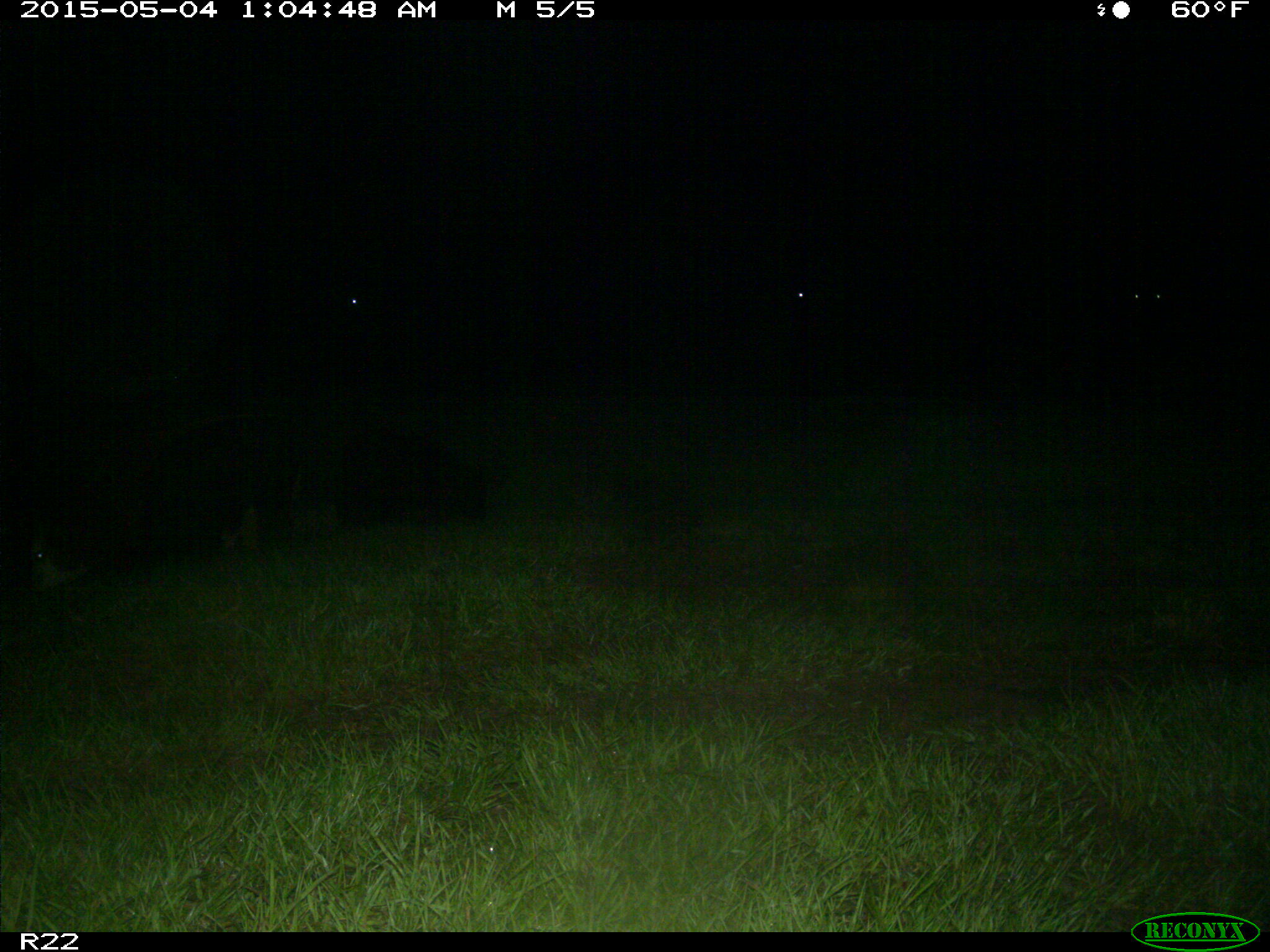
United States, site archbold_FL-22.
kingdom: Animalia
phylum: Chordata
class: Mammalia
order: Artiodactyla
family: Bovidae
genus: Bos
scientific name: Bos taurus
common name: domestic cow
Bos taurus (domestic cow).